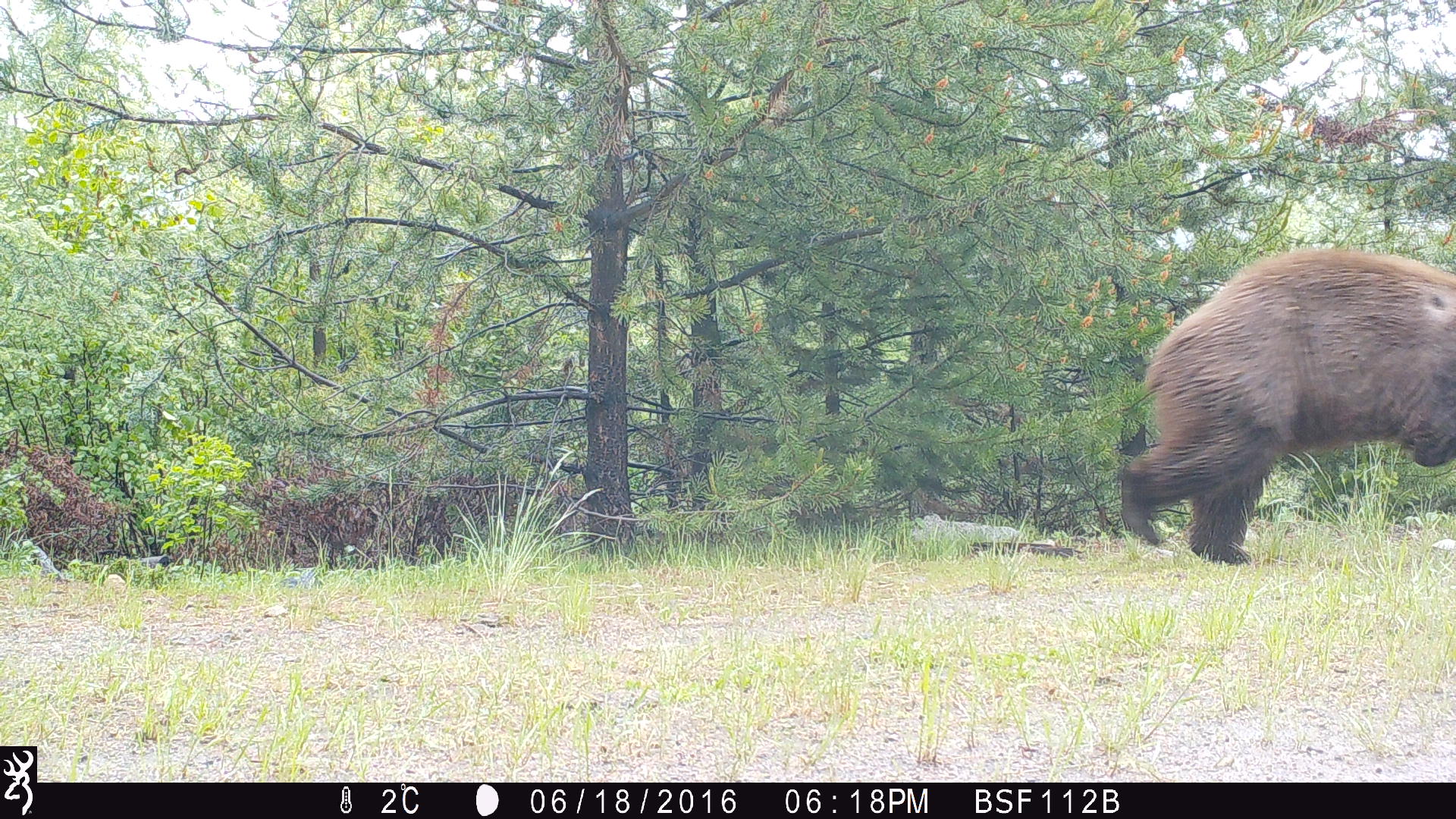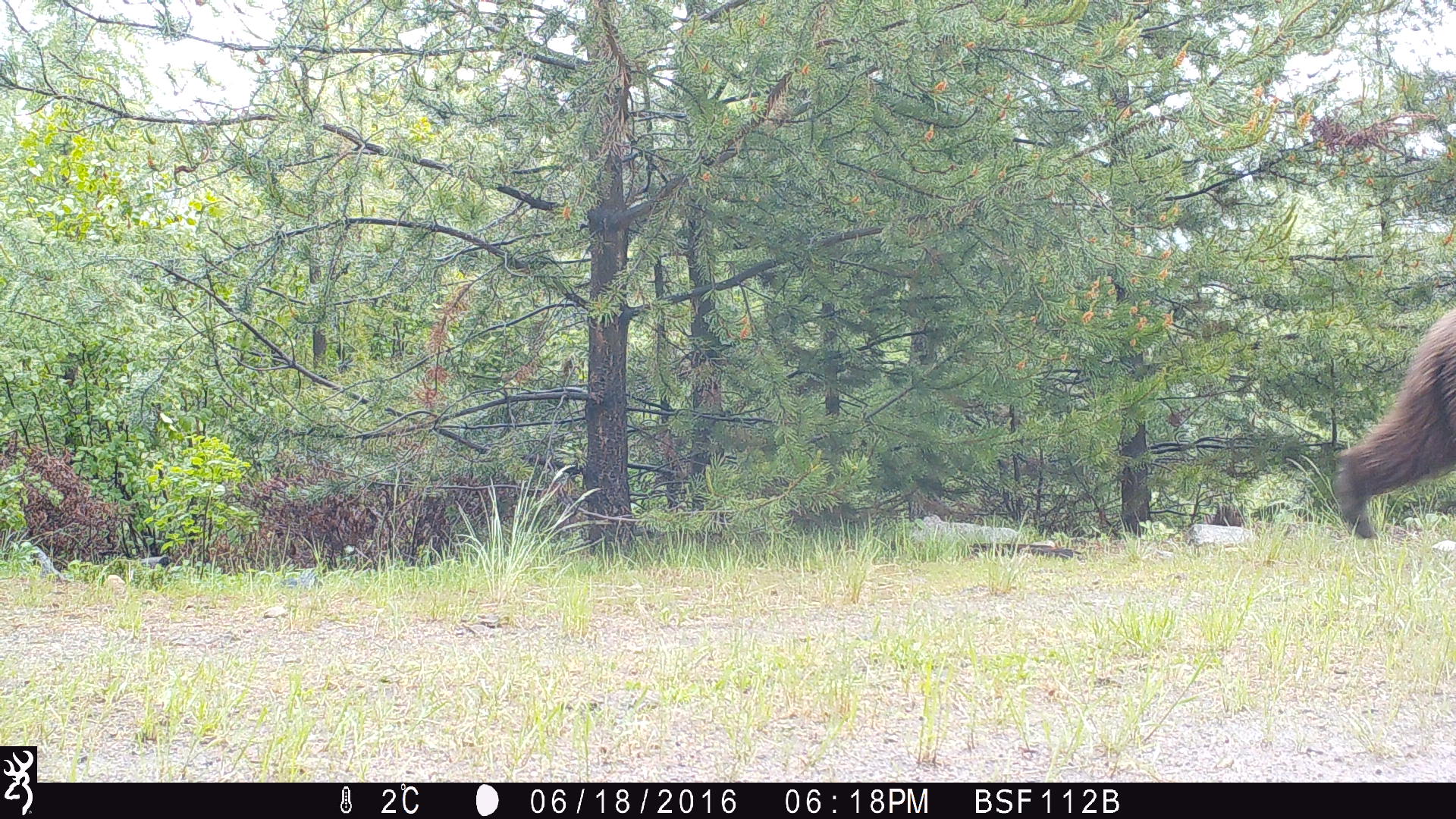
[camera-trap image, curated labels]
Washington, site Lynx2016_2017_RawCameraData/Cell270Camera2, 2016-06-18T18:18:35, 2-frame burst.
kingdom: Animalia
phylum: Chordata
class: Mammalia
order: Carnivora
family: Ursidae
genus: Ursus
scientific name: Ursus americanus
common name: american black bear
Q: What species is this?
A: Ursus americanus (american black bear).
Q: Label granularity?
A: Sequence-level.